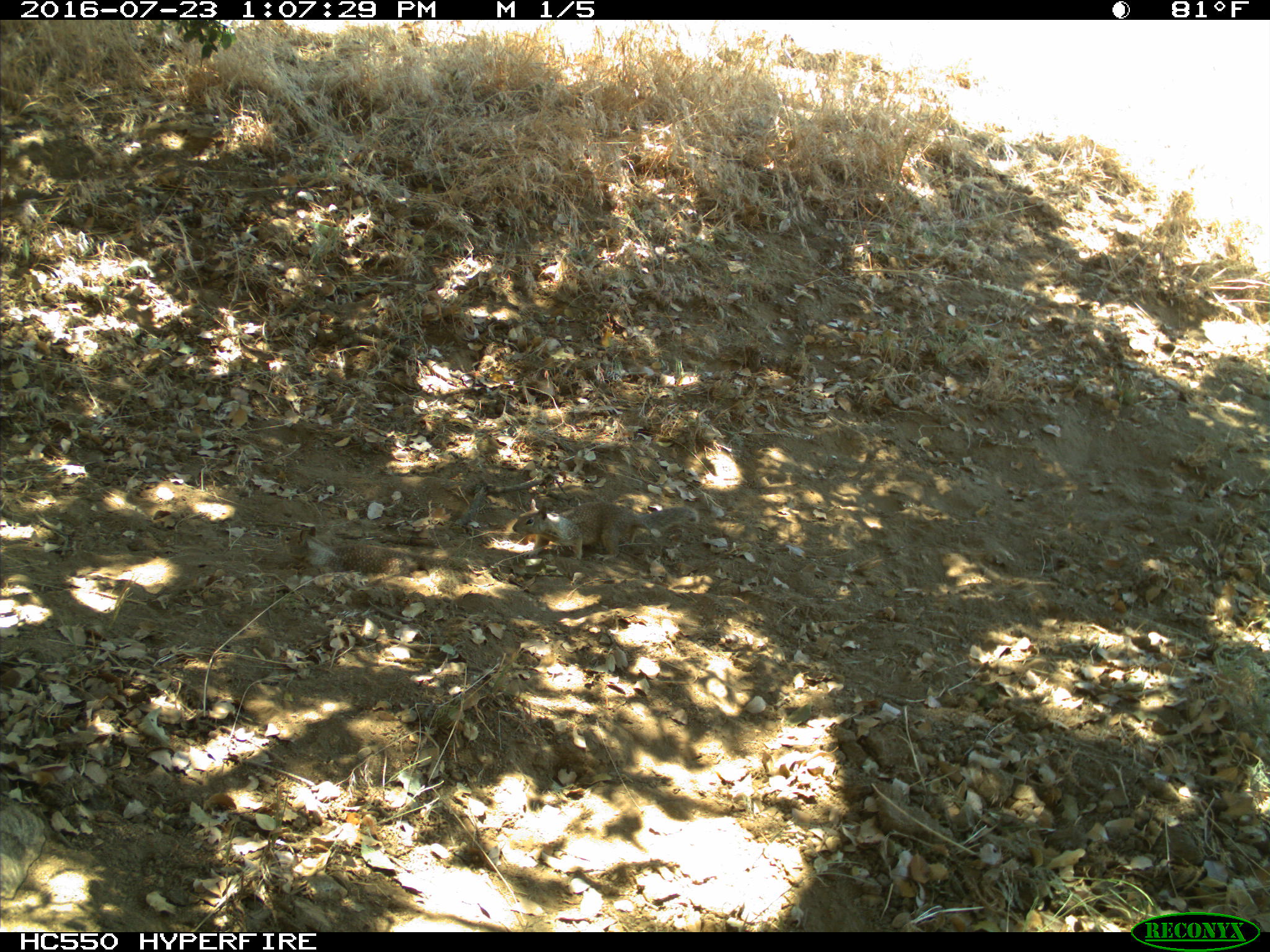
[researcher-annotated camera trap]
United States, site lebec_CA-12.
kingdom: Animalia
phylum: Chordata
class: Mammalia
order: Rodentia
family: Sciuridae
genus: Otospermophilus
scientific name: Otospermophilus beecheyi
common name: california ground squirrel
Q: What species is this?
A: Otospermophilus beecheyi (california ground squirrel).